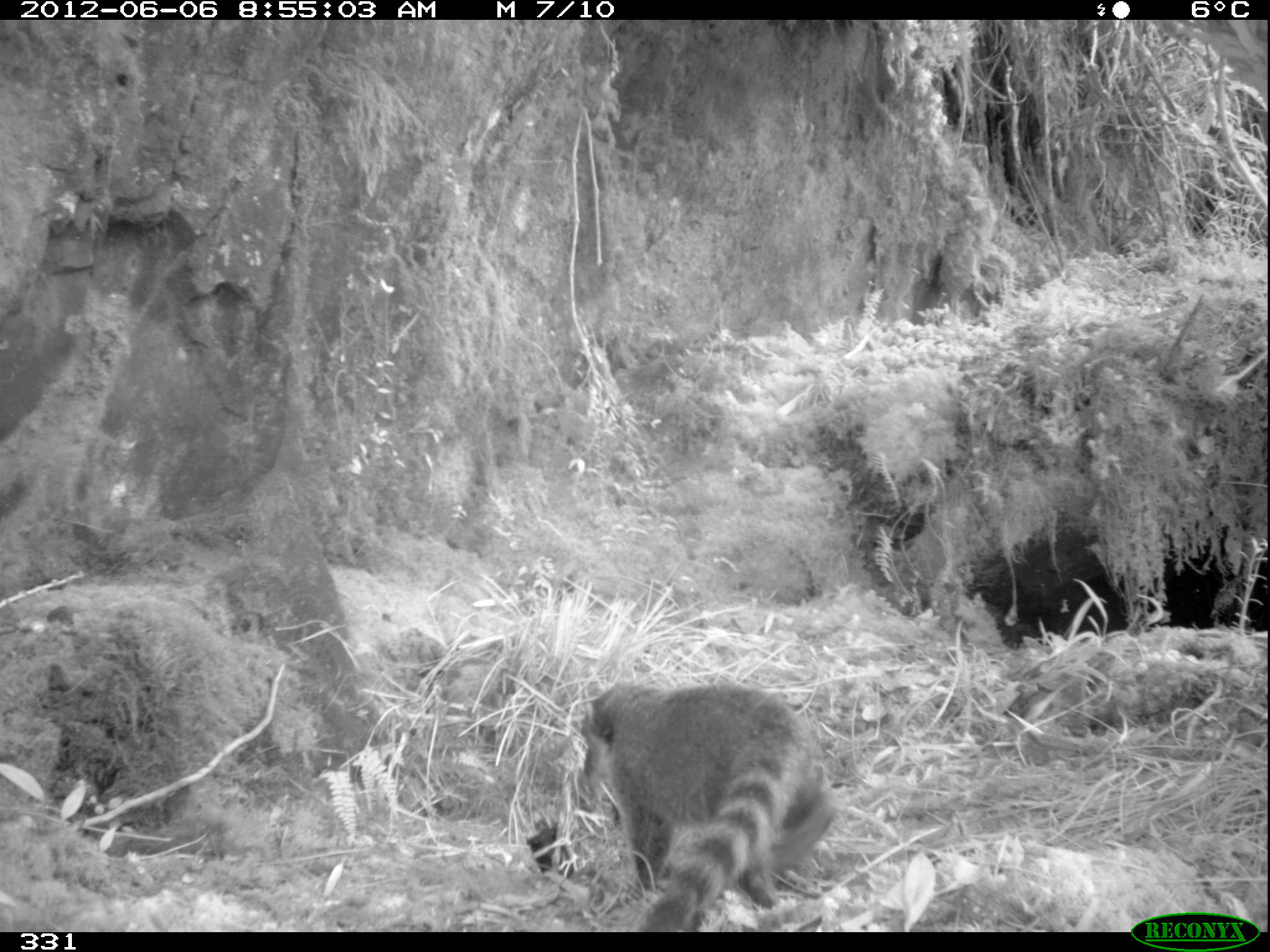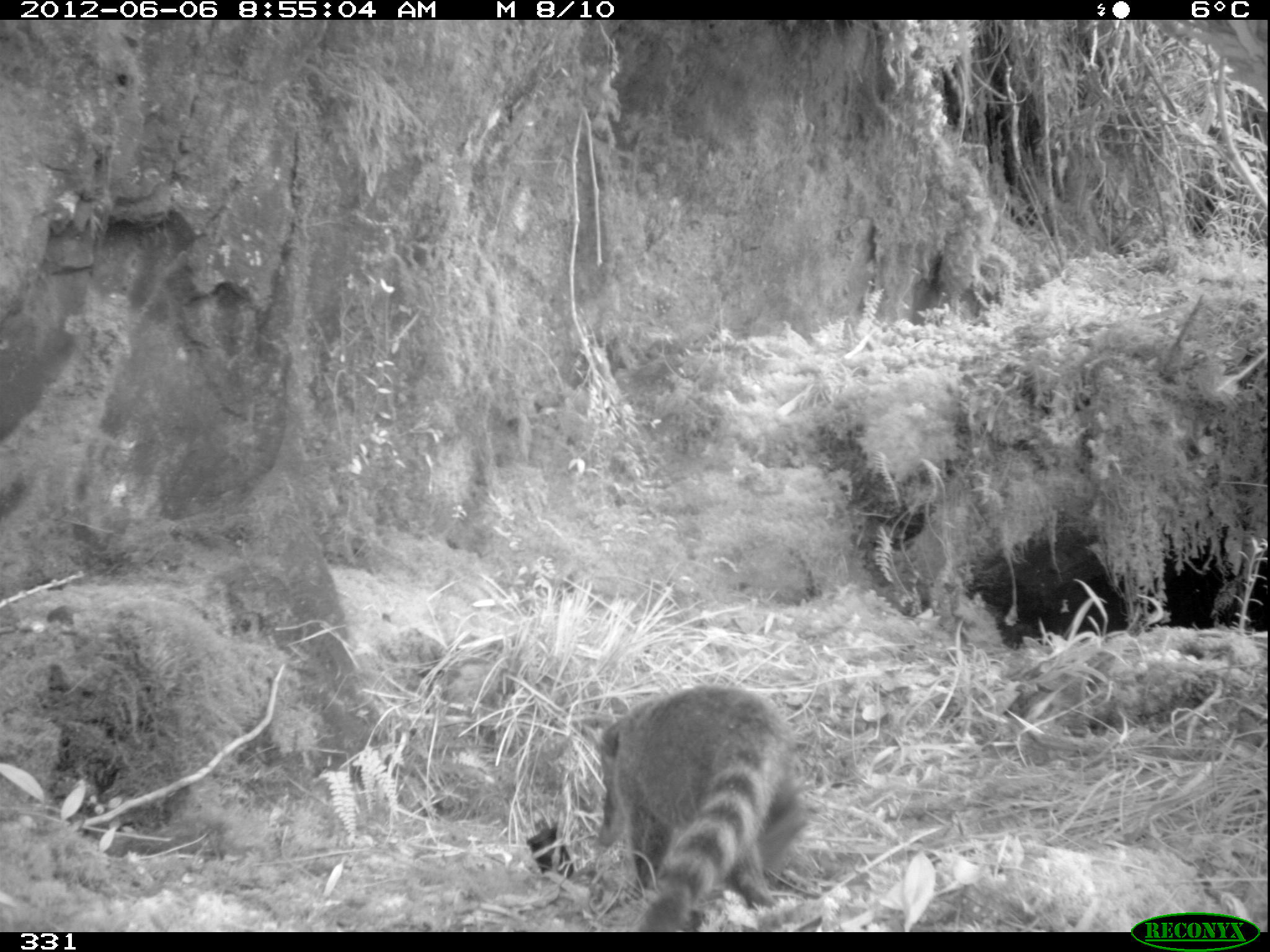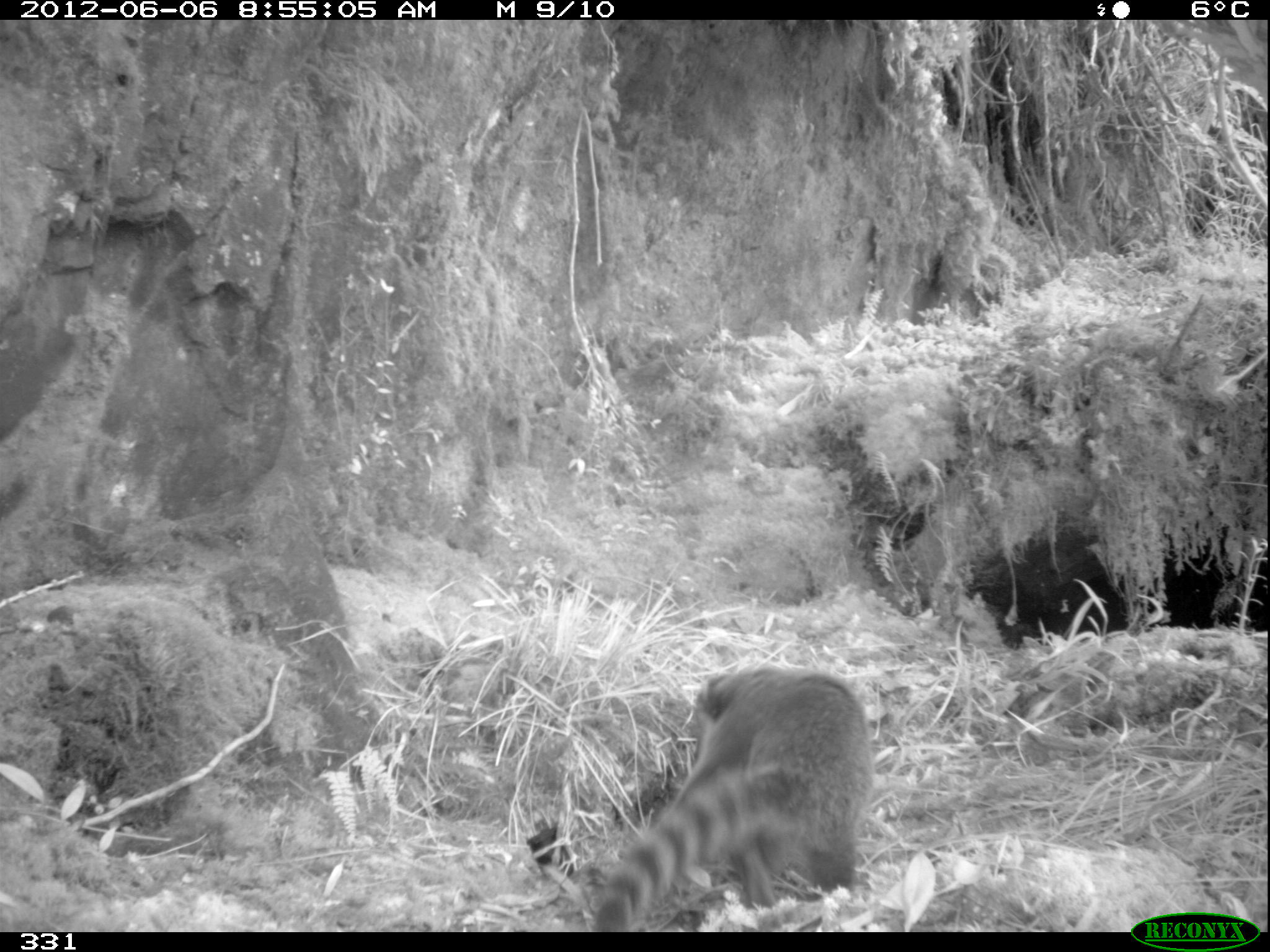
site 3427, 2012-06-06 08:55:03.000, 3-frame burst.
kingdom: Animalia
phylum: Chordata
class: Mammalia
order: Carnivora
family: Procyonidae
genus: Nasua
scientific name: Nasua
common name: coatis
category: unknown coati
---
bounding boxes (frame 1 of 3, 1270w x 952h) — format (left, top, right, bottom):
unknown coati: (584, 683, 836, 933)